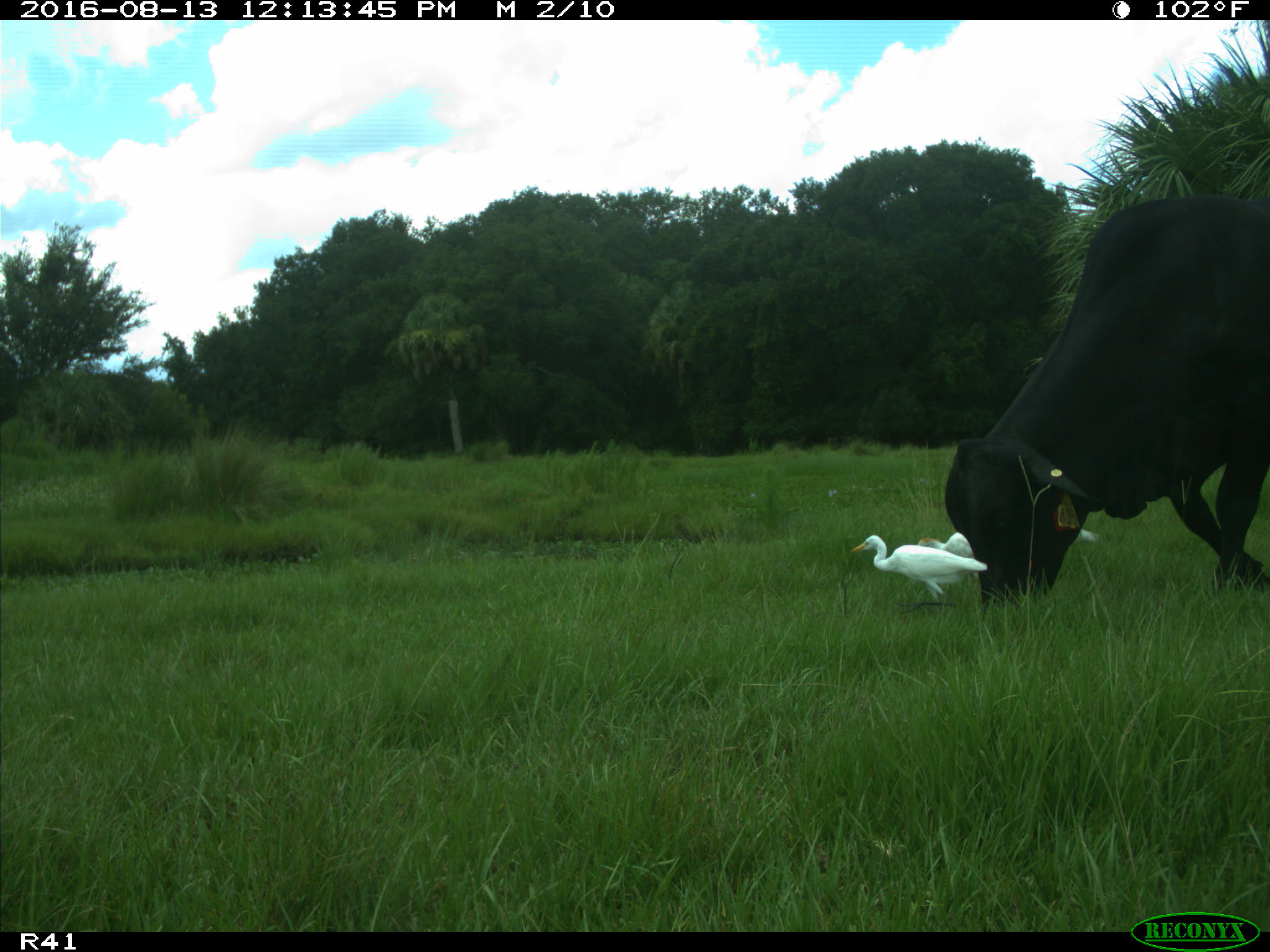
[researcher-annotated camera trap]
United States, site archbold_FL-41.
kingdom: Animalia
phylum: Chordata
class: Mammalia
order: Artiodactyla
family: Bovidae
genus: Bos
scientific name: Bos taurus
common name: domestic cow